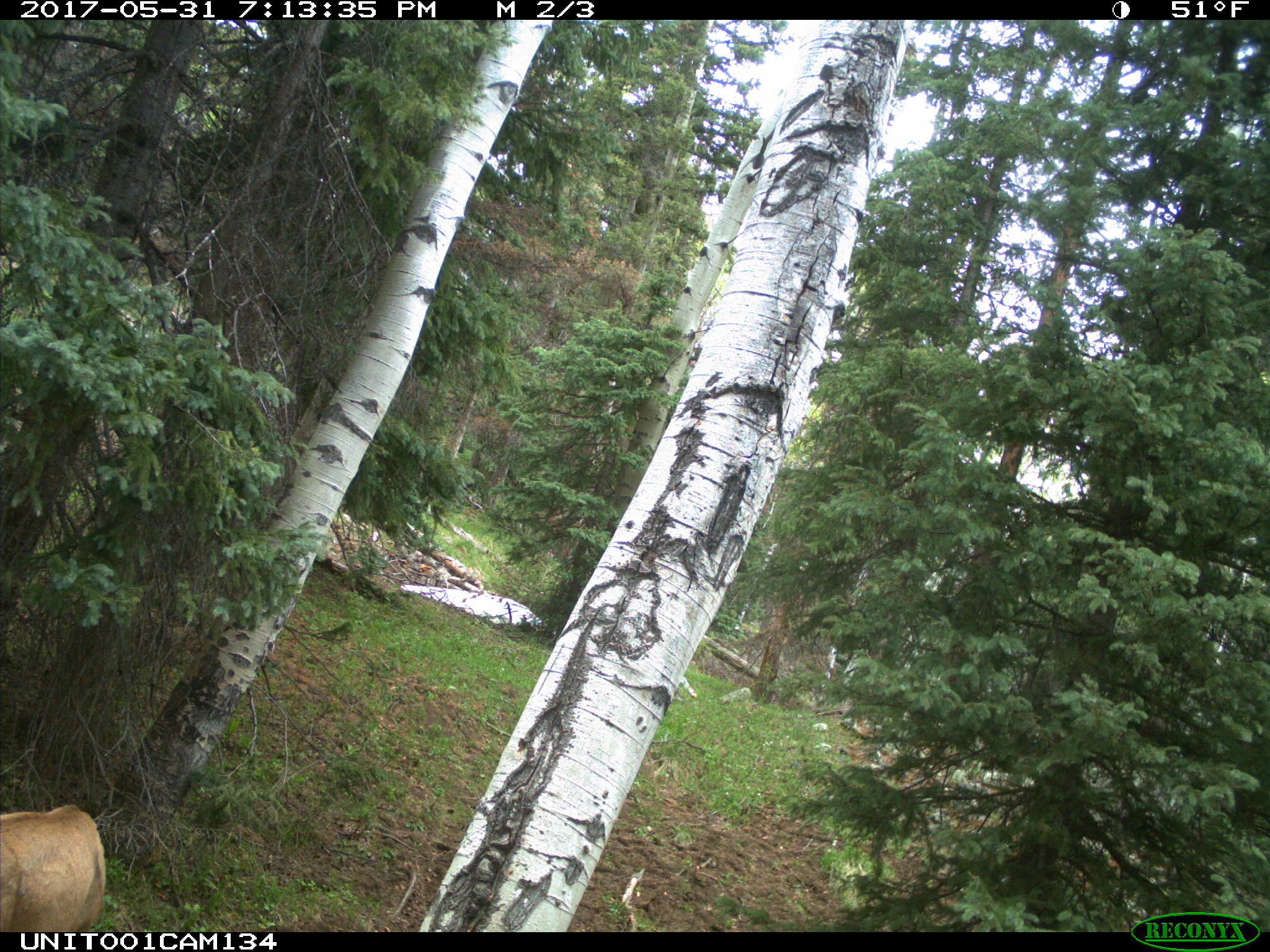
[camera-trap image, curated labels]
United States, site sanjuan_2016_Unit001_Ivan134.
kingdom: Animalia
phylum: Chordata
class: Mammalia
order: Artiodactyla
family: Cervidae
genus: Cervus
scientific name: Cervus elaphus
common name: red deer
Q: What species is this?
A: Cervus elaphus (red deer).